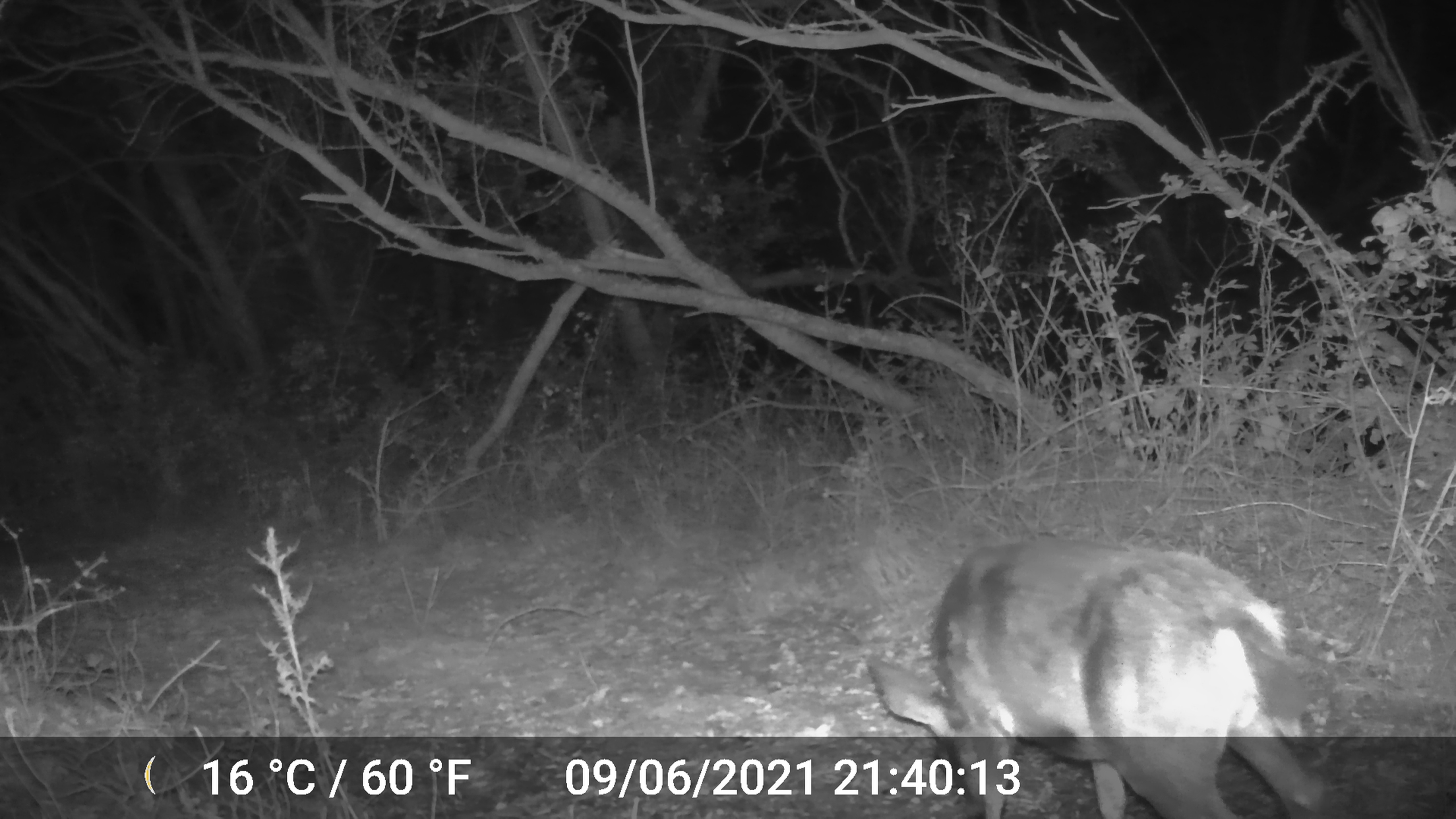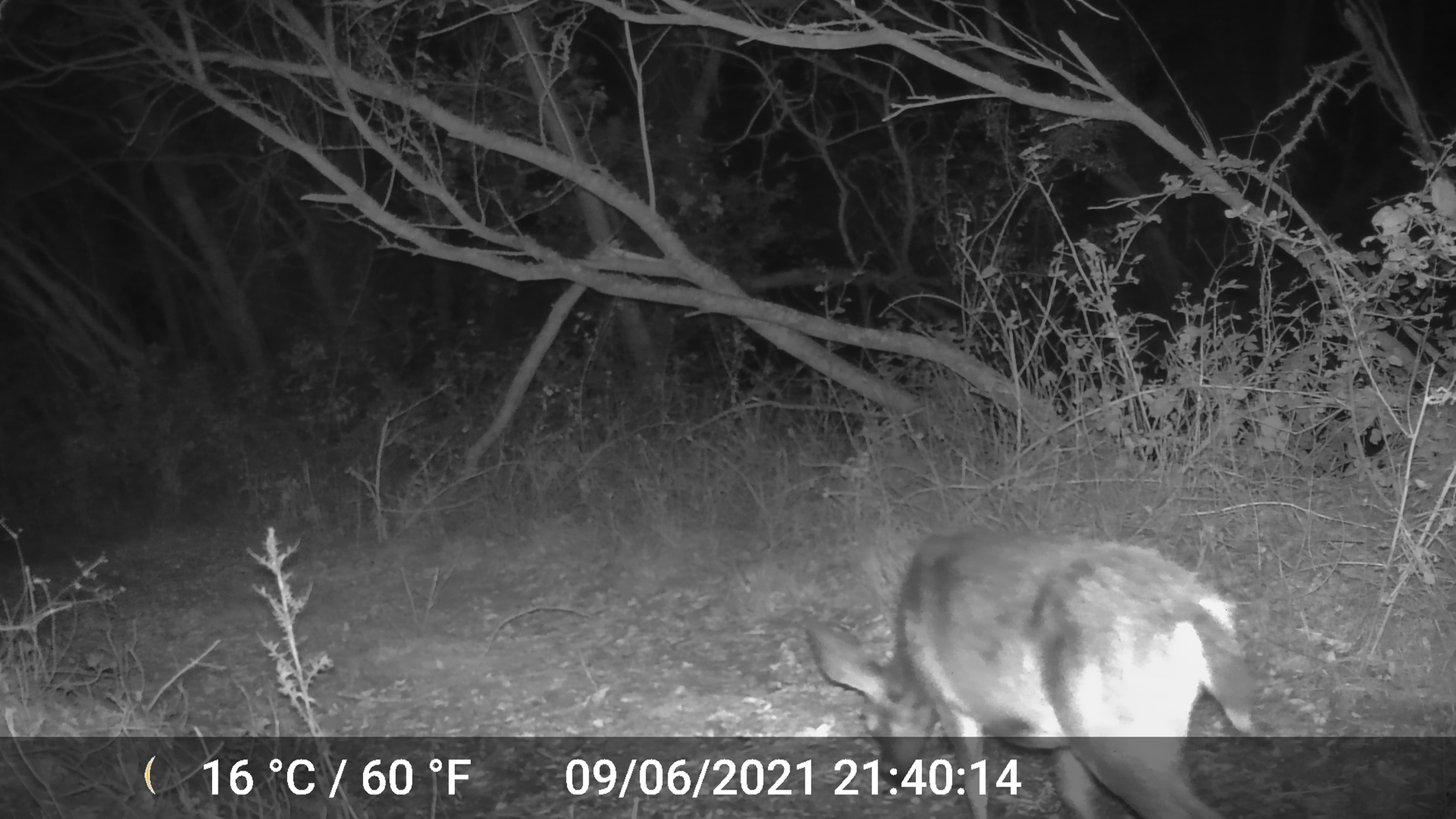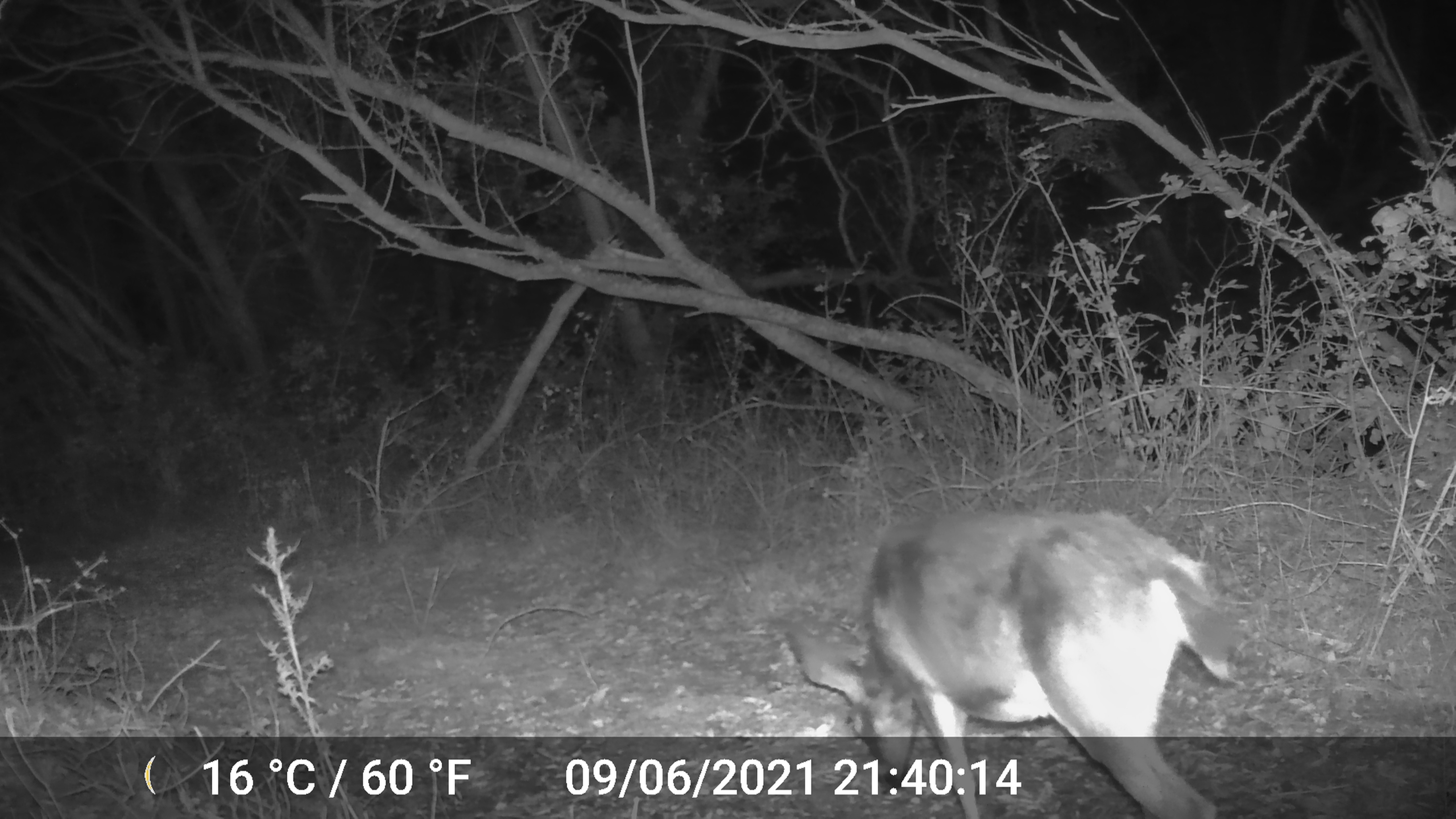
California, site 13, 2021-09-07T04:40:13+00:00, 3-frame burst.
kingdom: Animalia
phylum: Chordata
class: Mammalia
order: Artiodactyla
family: Cervidae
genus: Odocoileus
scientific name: Odocoileus hemionus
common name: mule deer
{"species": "mule deer (Odocoileus hemionus)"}